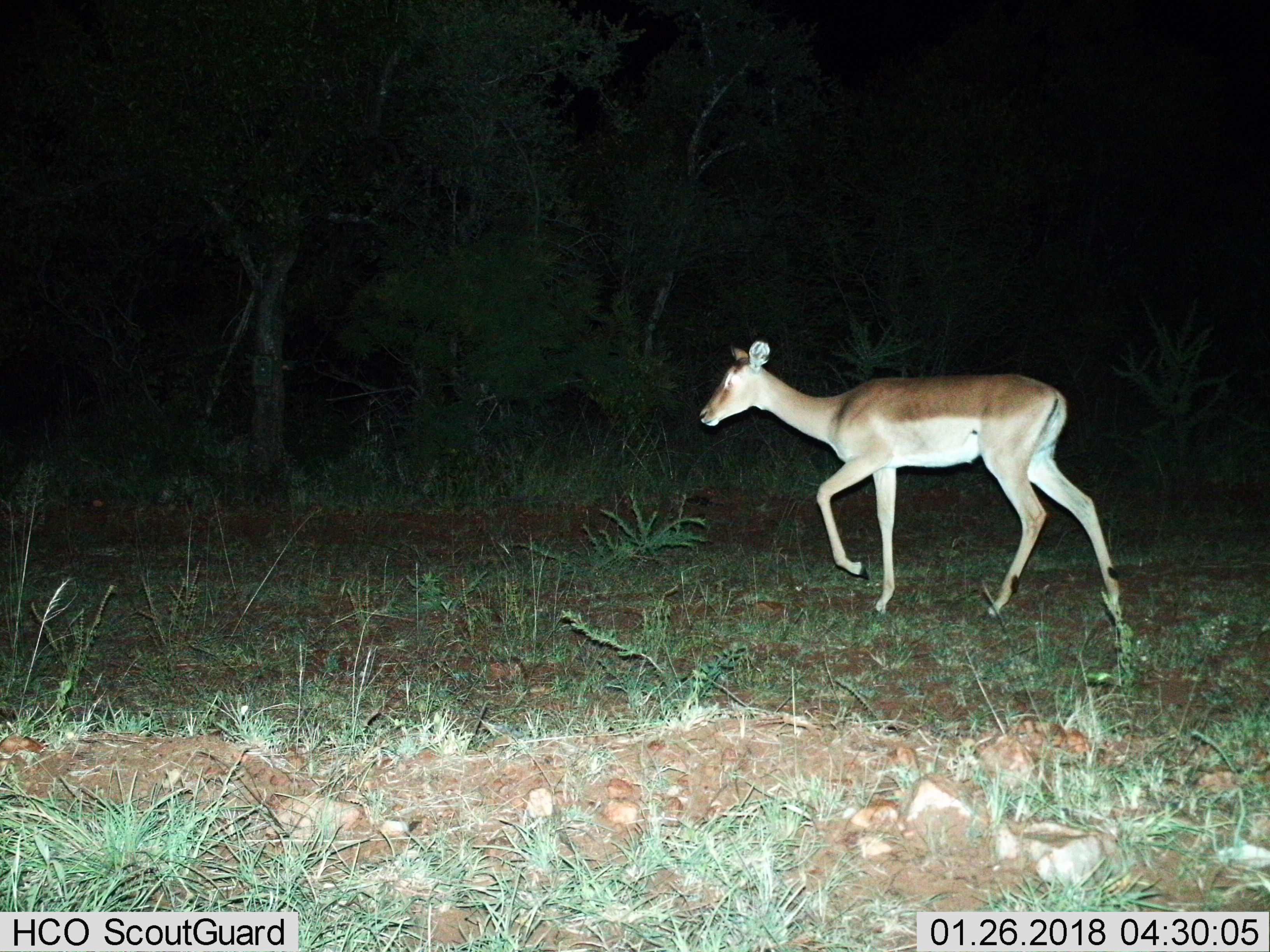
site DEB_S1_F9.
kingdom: Animalia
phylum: Chordata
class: Mammalia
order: Artiodactyla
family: Bovidae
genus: Aepyceros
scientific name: Aepyceros melampus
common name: impala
Impala (Aepyceros melampus), count 1. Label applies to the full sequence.